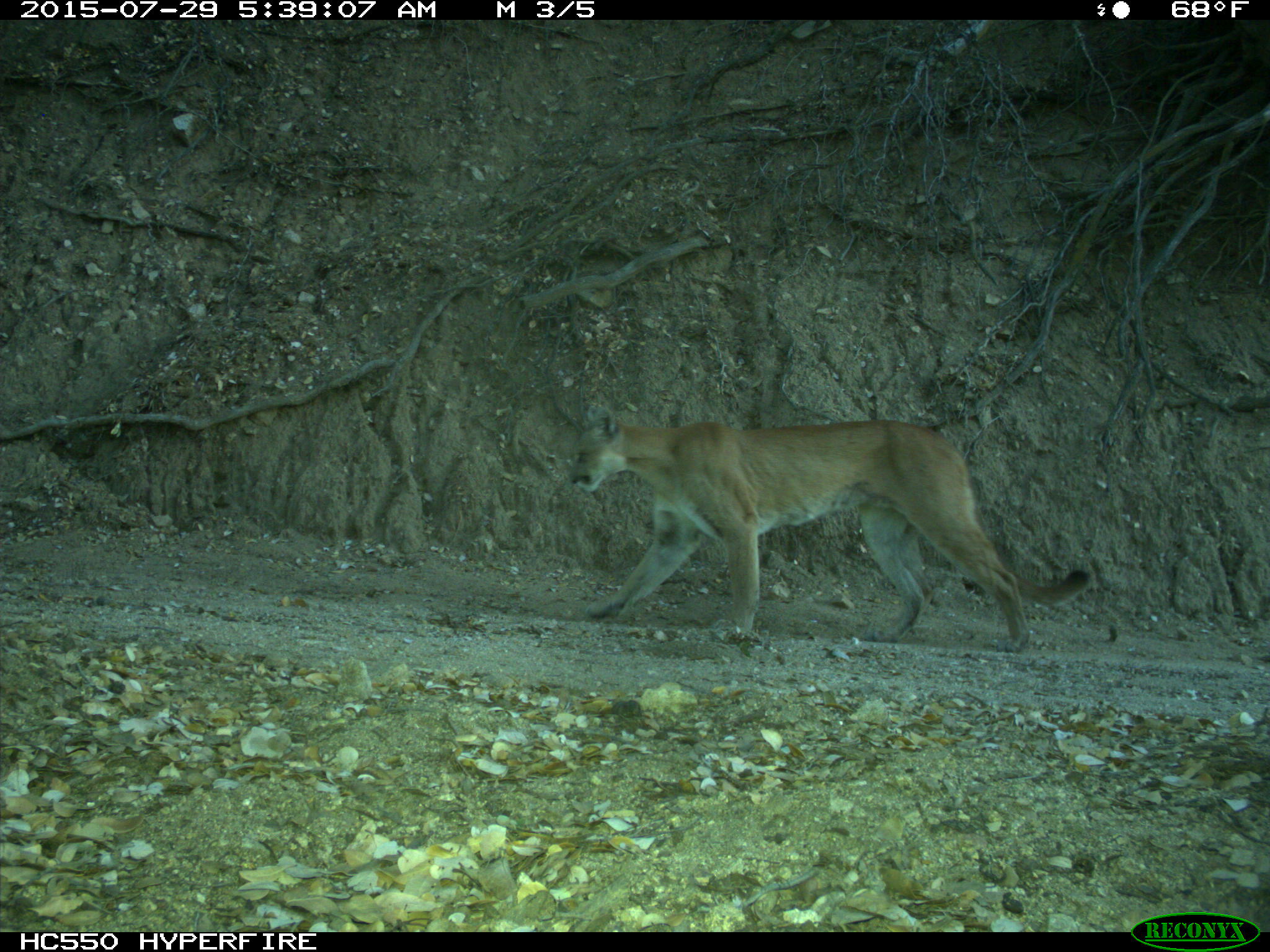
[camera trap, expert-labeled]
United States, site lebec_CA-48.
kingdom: Animalia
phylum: Chordata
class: Mammalia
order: Carnivora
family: Felidae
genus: Puma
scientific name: Puma concolor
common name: mountain lion